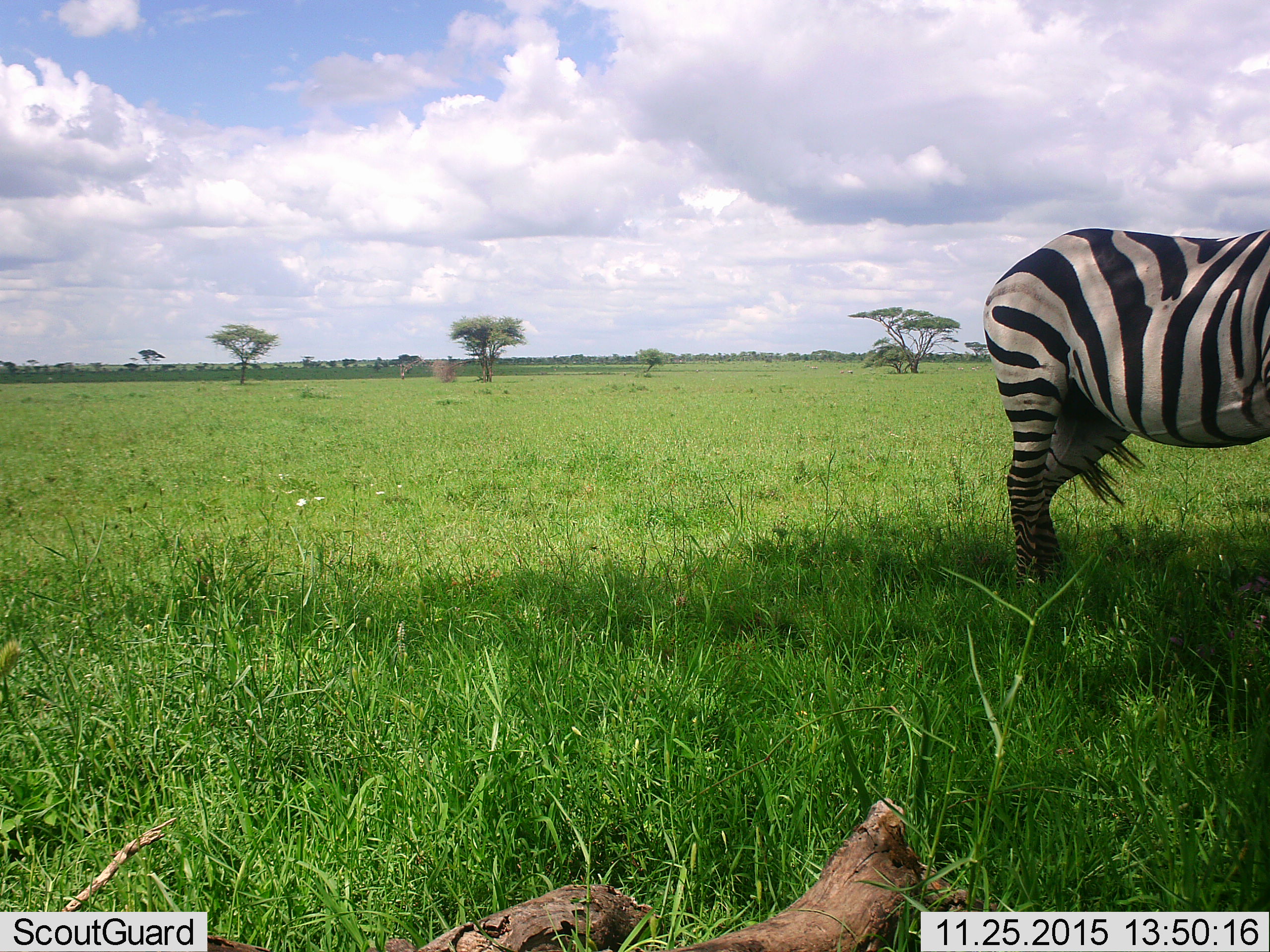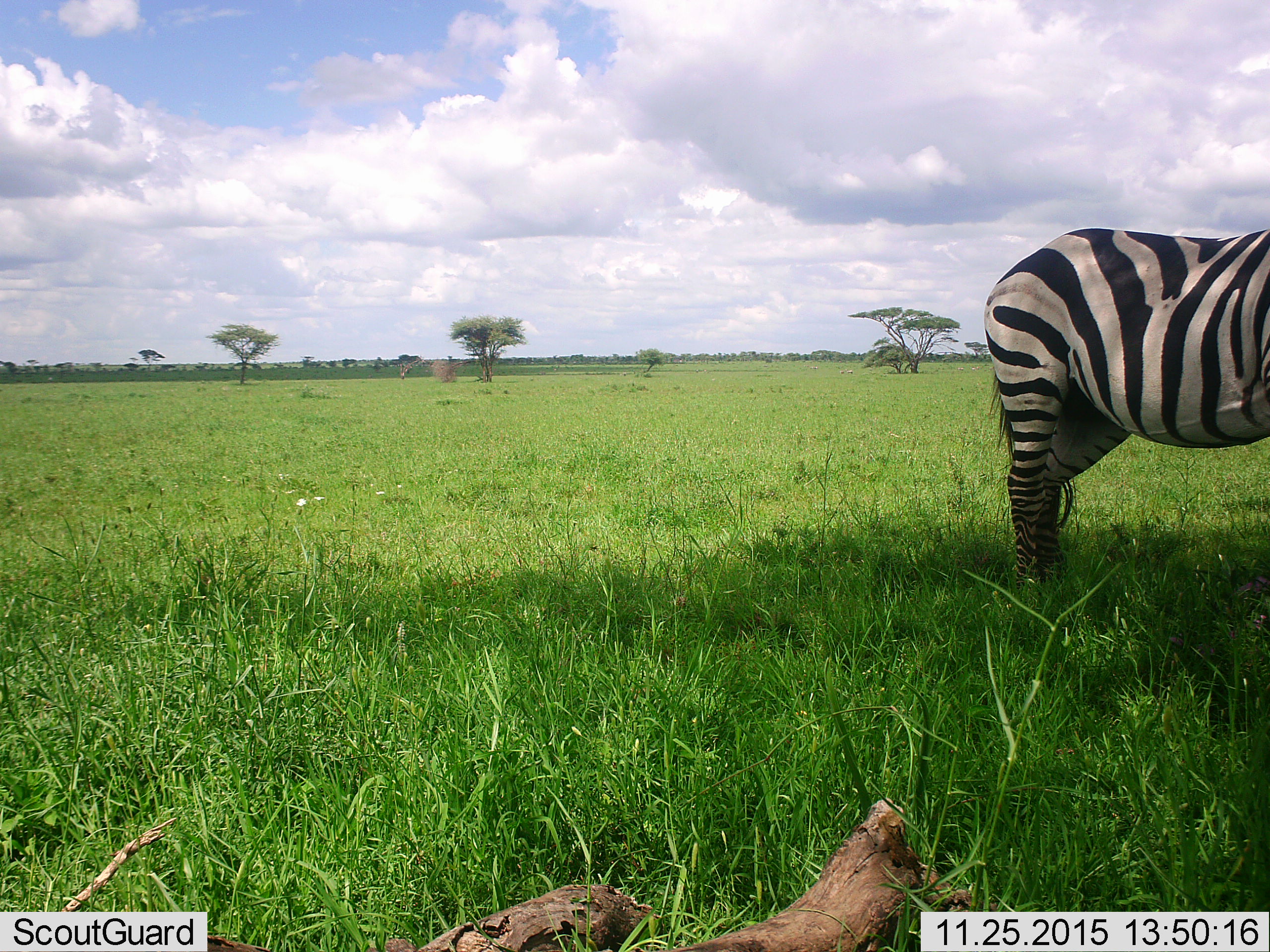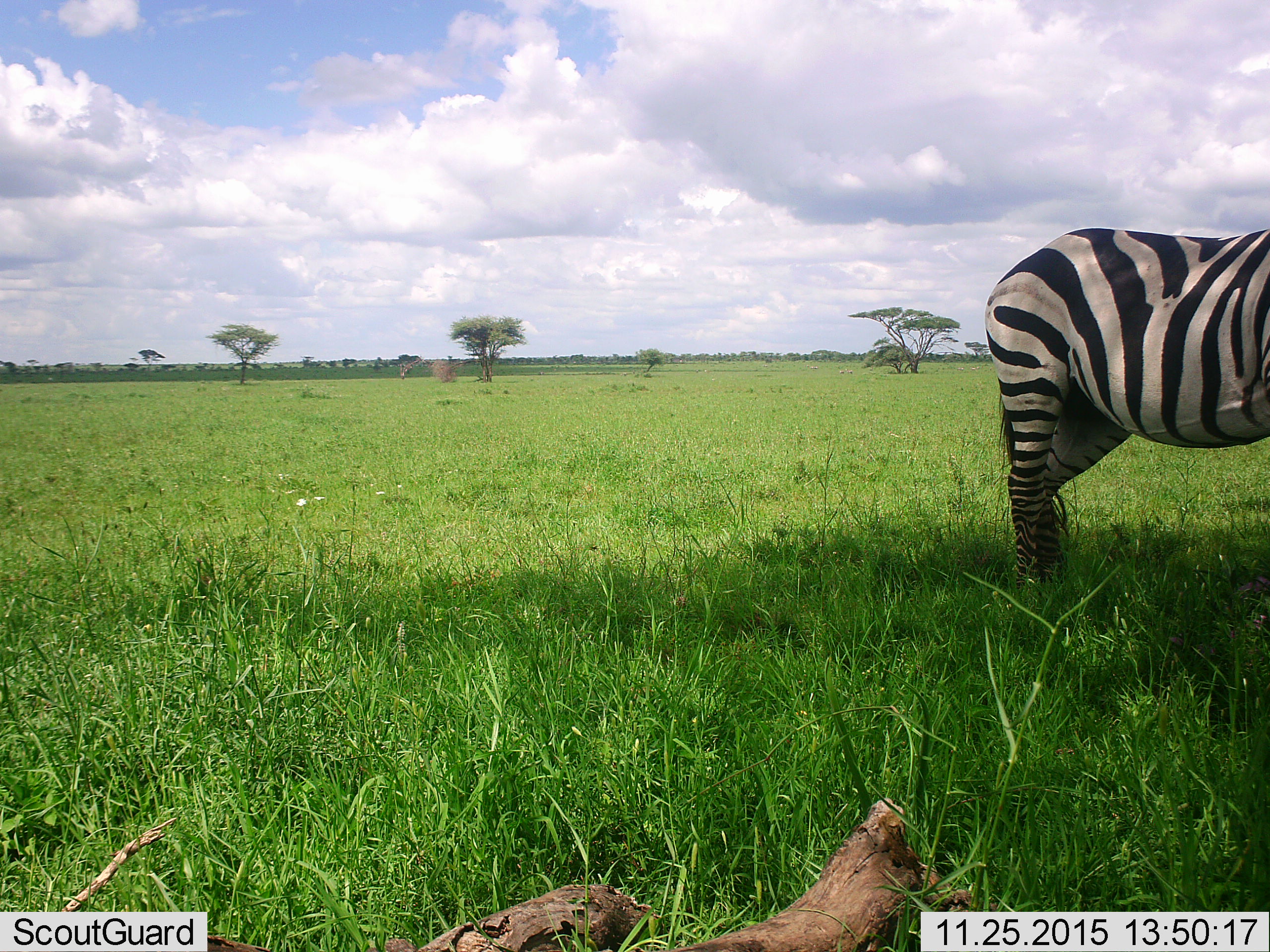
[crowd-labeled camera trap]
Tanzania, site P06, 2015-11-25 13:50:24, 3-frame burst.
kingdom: Animalia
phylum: Chordata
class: Mammalia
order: Perissodactyla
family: Equidae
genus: Equus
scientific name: Equus quagga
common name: plains zebra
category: zebra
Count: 1.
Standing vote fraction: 89%.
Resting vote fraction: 11%.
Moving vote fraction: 0%.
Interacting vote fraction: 0%.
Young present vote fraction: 0%.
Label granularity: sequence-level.